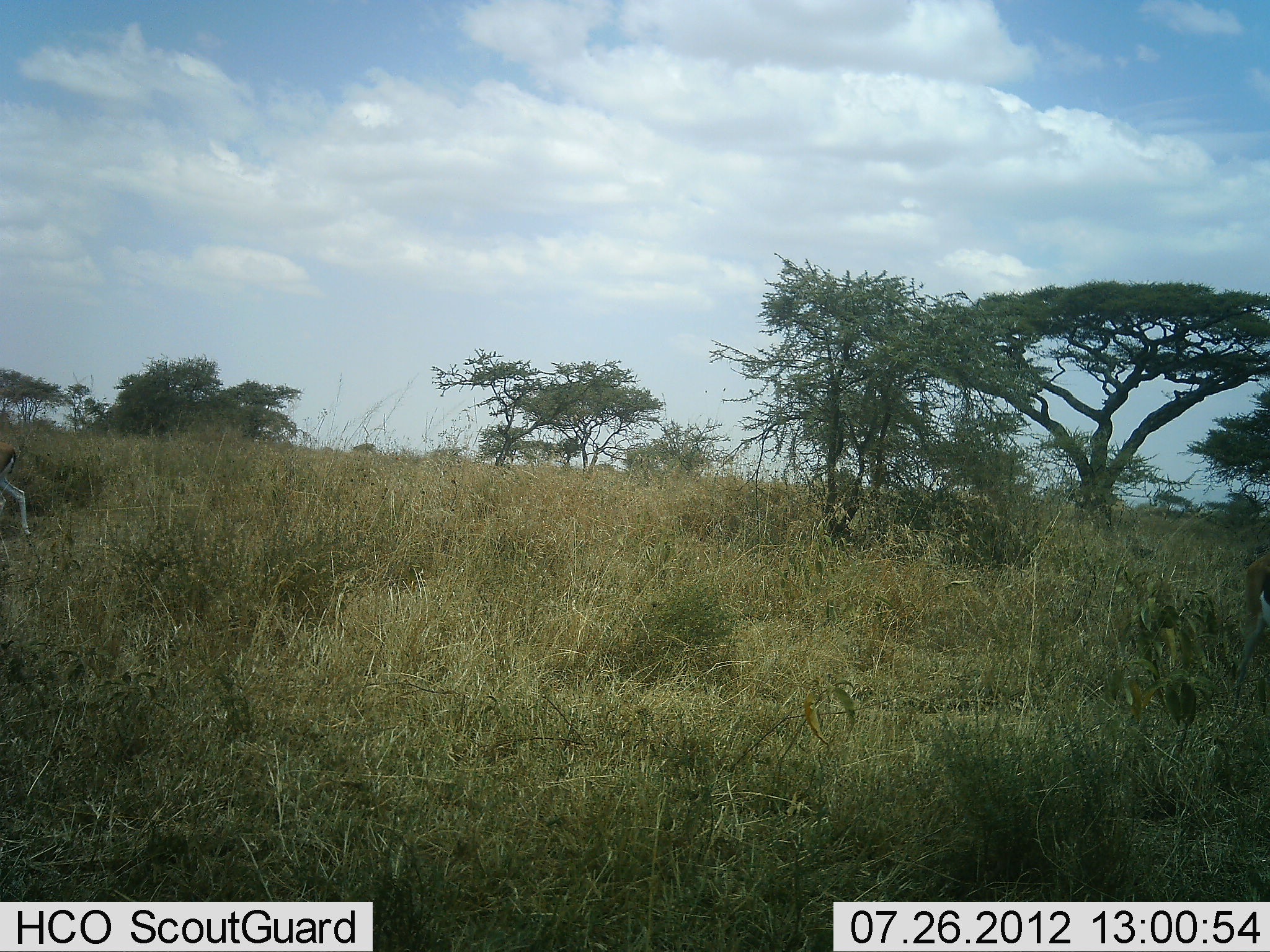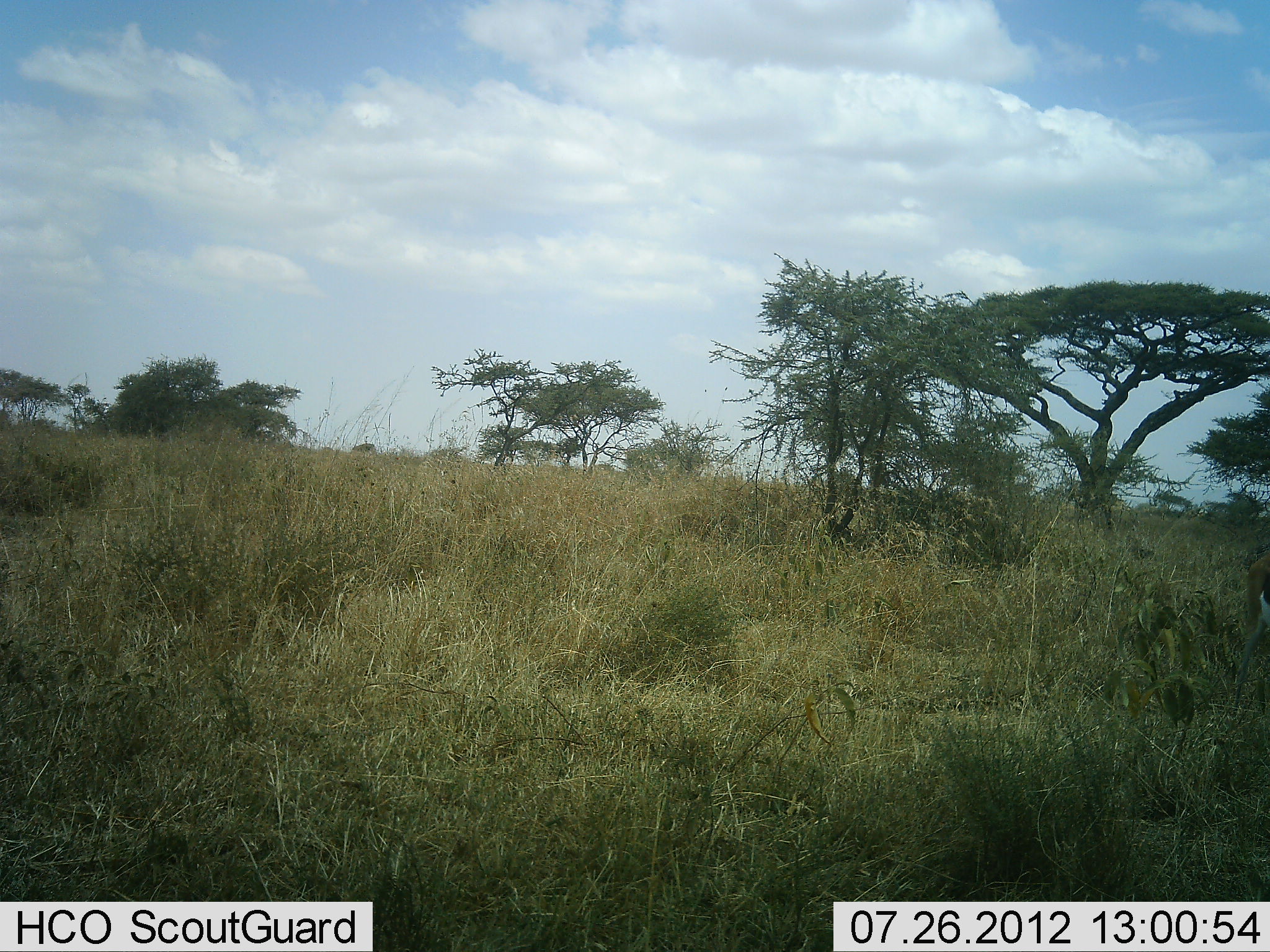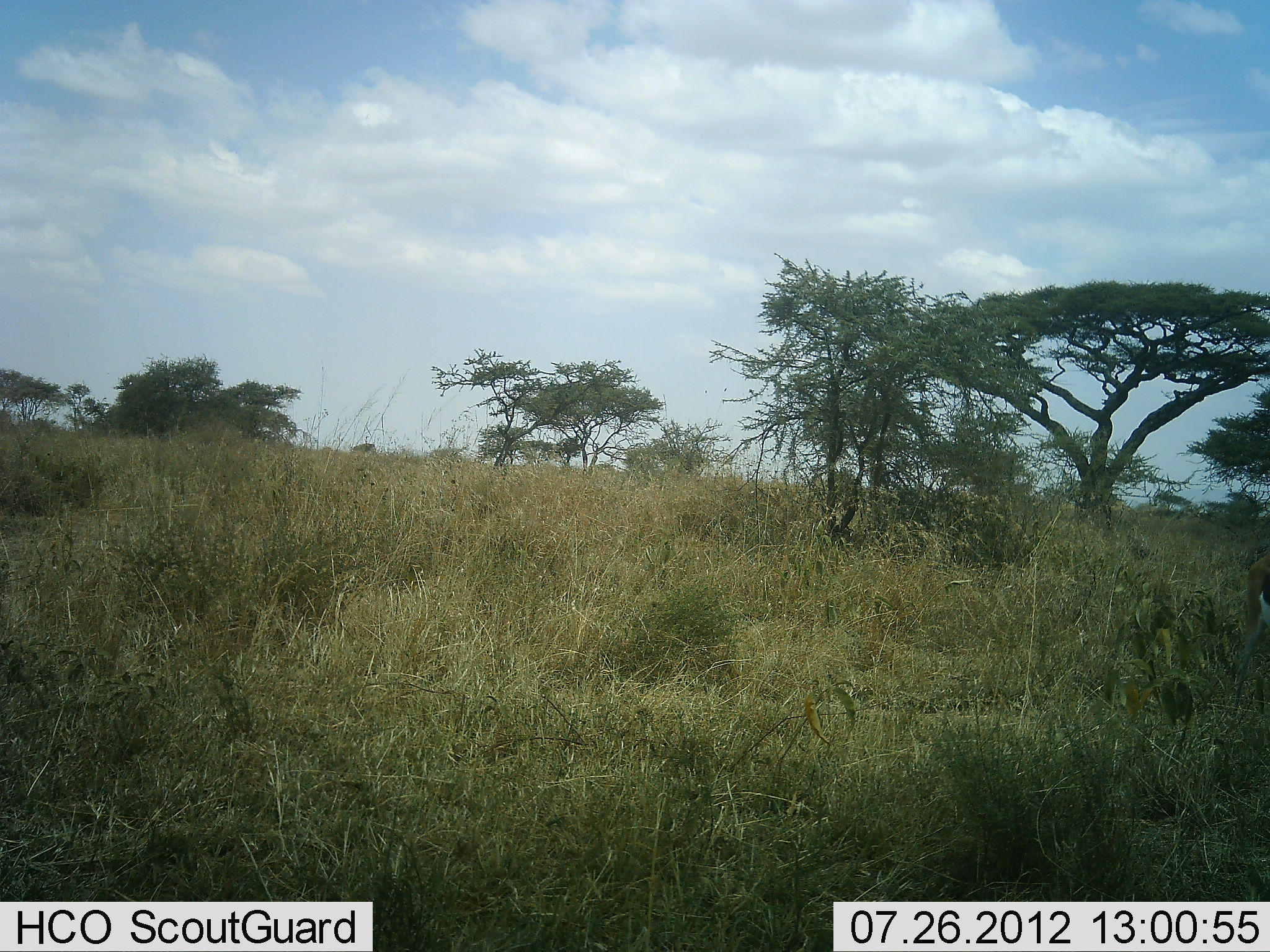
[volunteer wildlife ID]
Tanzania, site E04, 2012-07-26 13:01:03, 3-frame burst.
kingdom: Animalia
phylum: Chordata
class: Mammalia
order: Artiodactyla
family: Bovidae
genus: Eudorcas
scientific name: Eudorcas thomsonii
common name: thomson's gazelle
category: gazellethomsons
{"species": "gazellethomsons (thomson's gazelle) (Eudorcas thomsonii)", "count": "1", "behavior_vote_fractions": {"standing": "0%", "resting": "0%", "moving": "100%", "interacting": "0%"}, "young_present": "0%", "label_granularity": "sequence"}